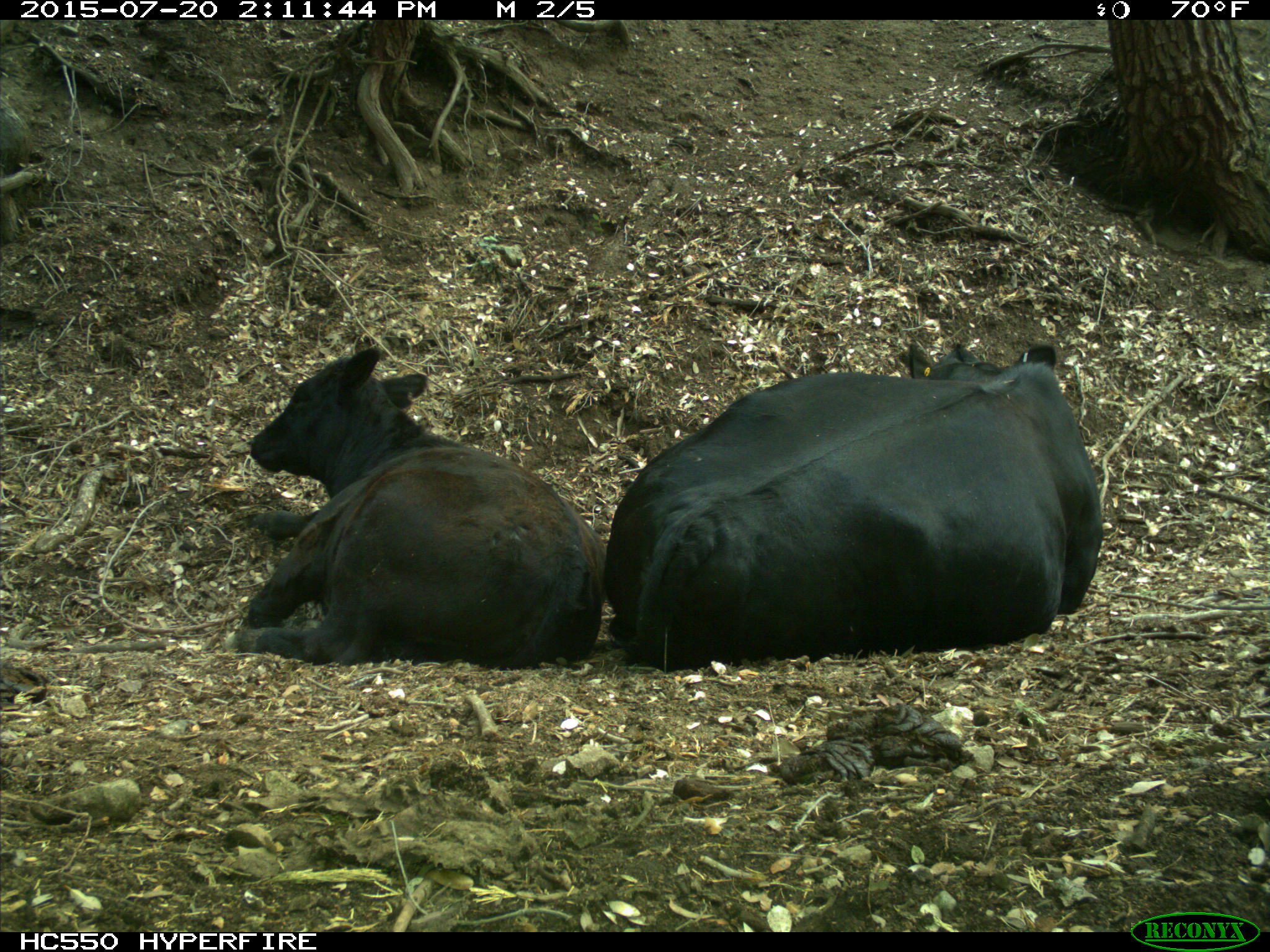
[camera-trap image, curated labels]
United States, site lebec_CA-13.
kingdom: Animalia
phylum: Chordata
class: Mammalia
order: Artiodactyla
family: Bovidae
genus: Bos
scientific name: Bos taurus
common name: domestic cow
Bos taurus (domestic cow).